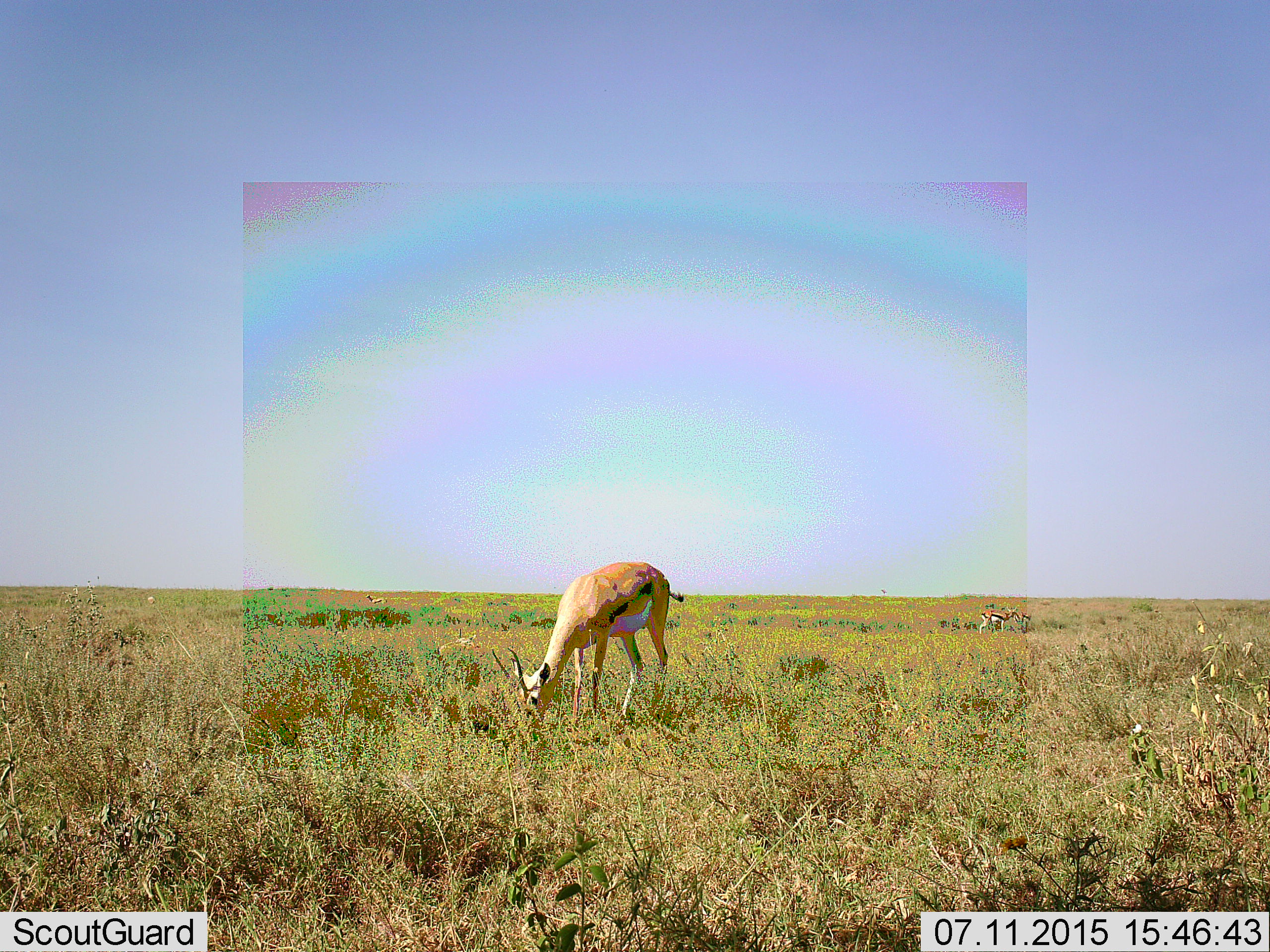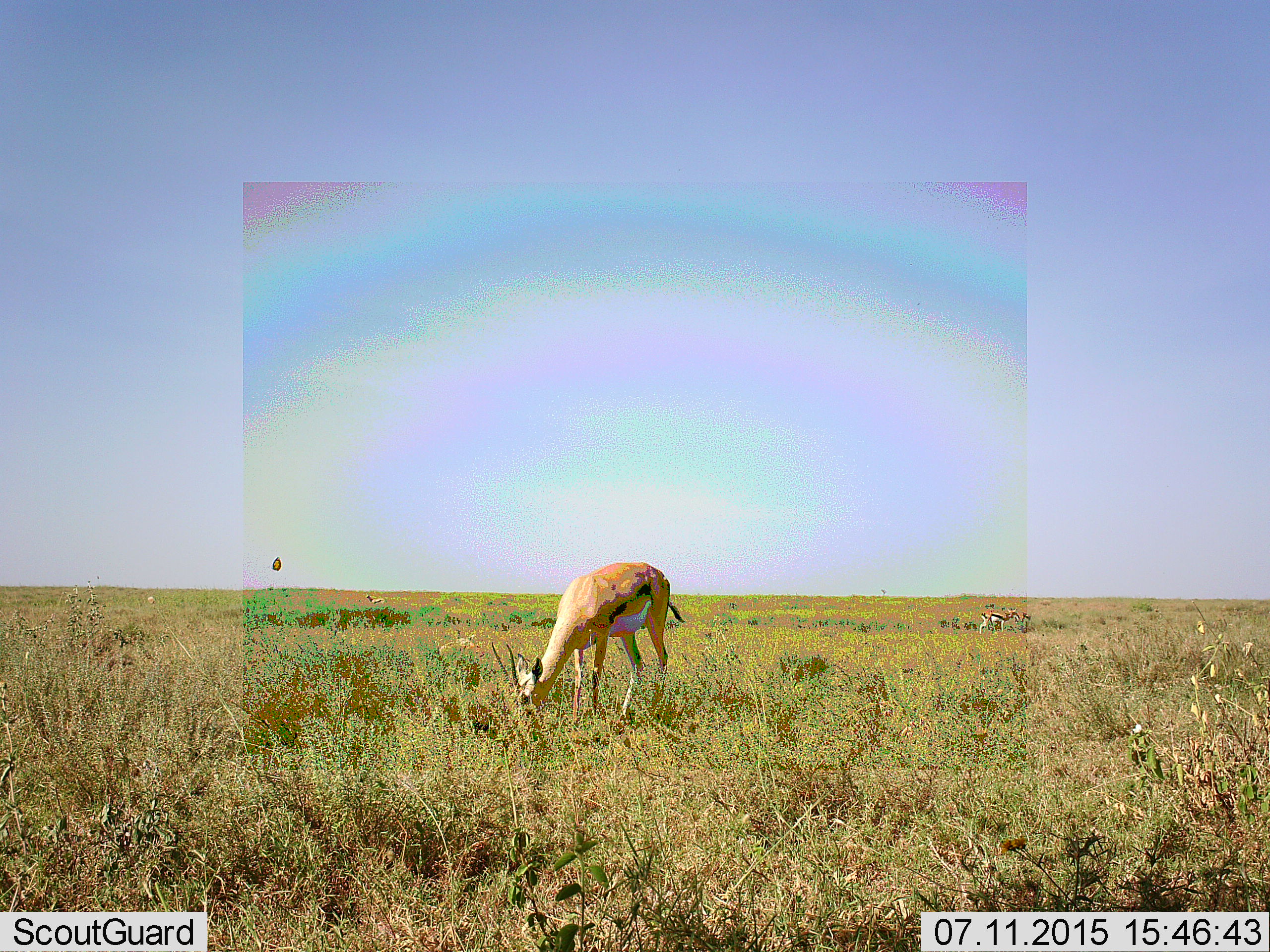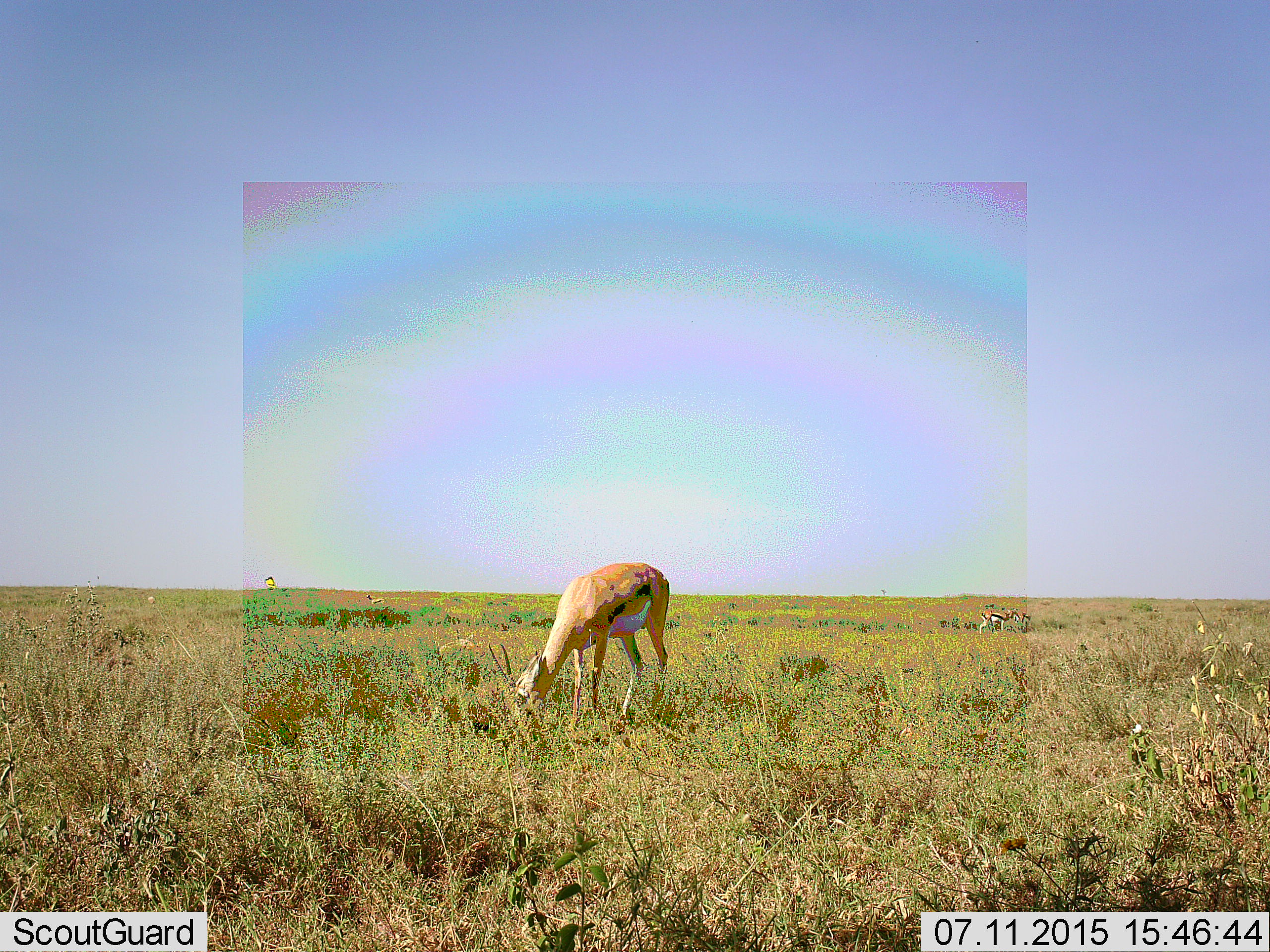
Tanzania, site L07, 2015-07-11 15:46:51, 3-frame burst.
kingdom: Animalia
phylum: Chordata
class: Mammalia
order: Artiodactyla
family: Bovidae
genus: Eudorcas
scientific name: Eudorcas thomsonii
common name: thomson's gazelle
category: gazellethomsons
Gazellethomsons (thomson's gazelle) (Eudorcas thomsonii), count 3. Behavior (volunteer vote fractions): standing 57%, resting 0%, moving 0%, interacting 0%. Young present (vote fraction): 14%. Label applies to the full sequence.